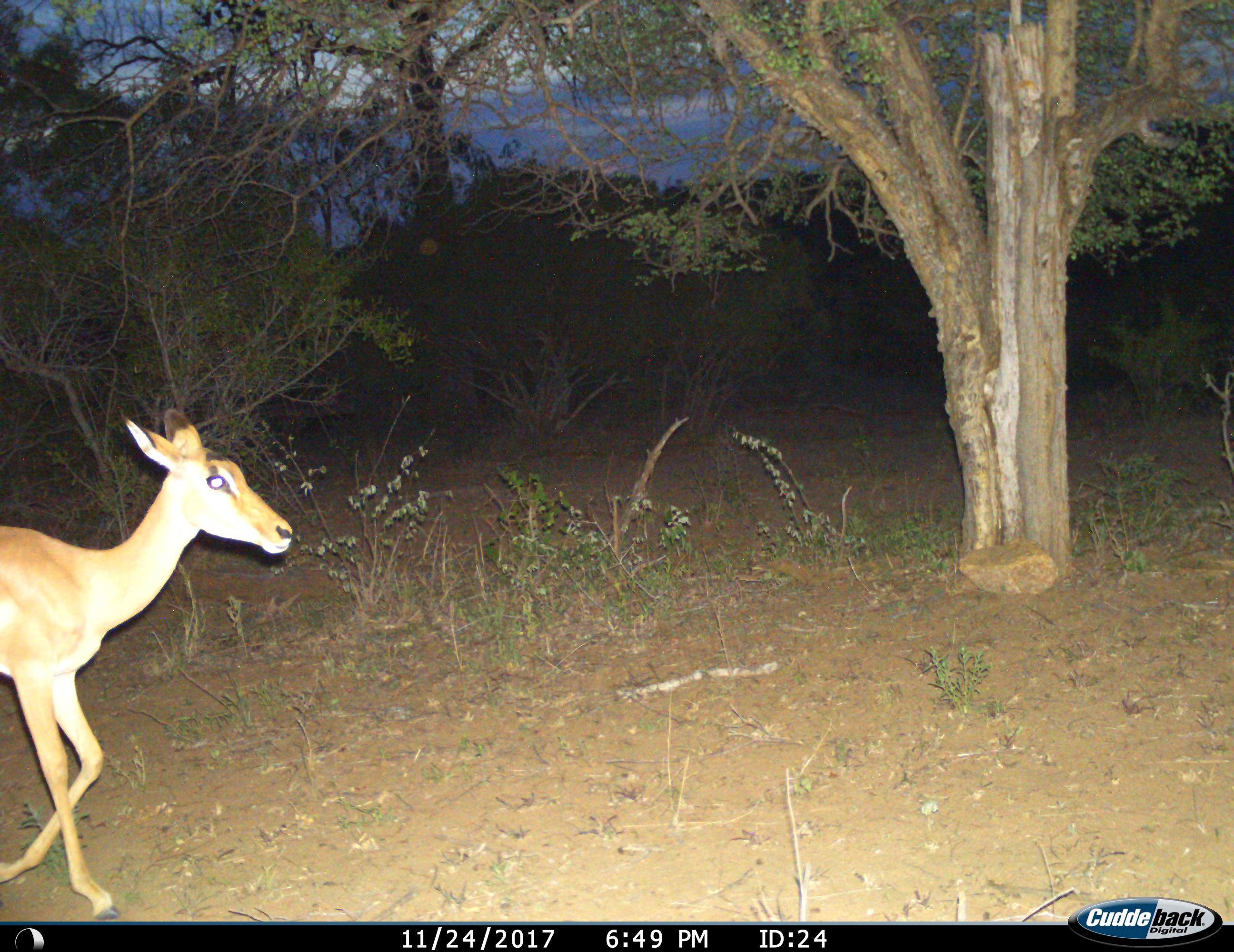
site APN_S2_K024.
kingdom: Animalia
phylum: Chordata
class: Mammalia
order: Artiodactyla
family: Bovidae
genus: Aepyceros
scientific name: Aepyceros melampus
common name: impala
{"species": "impala (Aepyceros melampus)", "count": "1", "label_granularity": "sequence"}